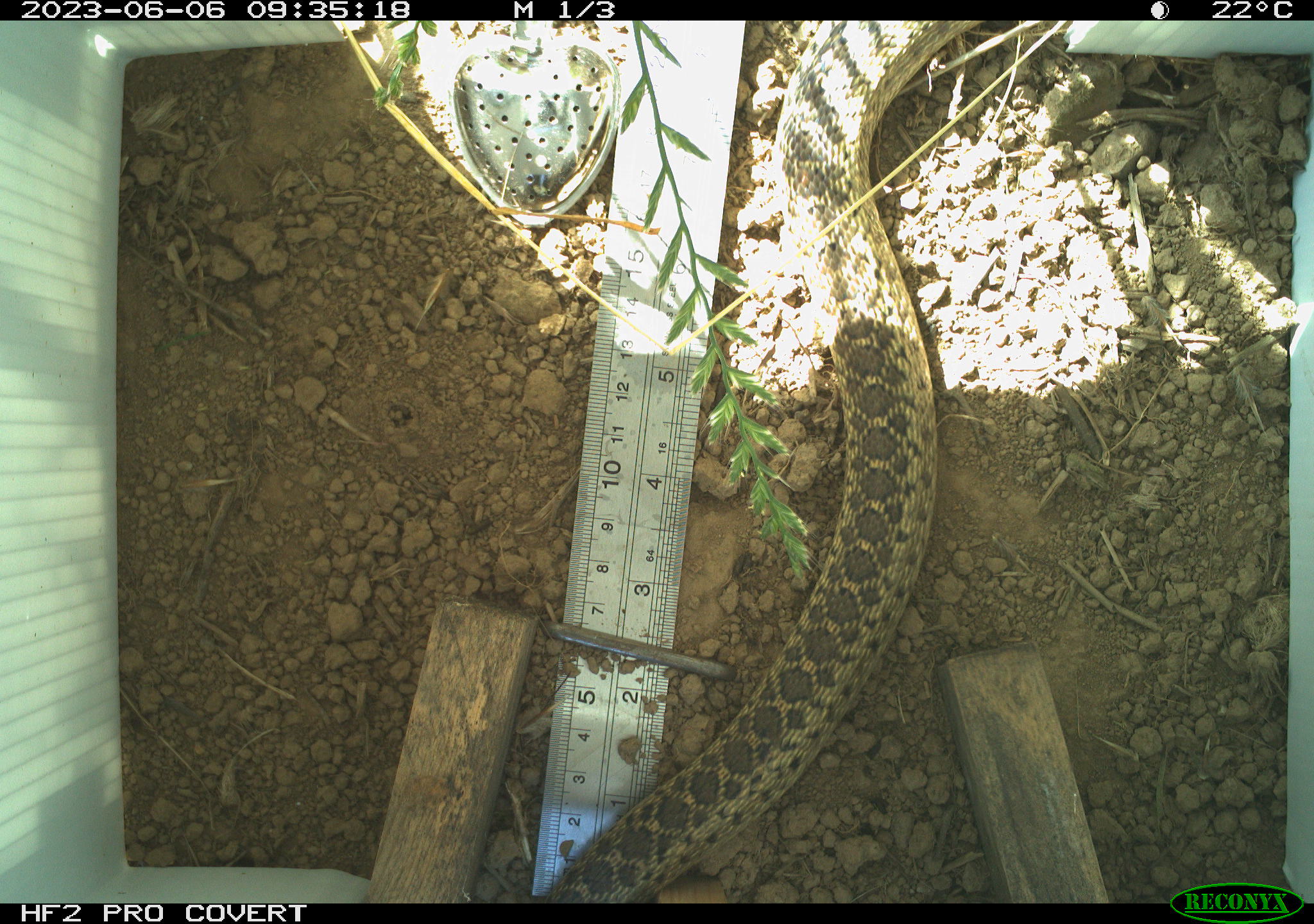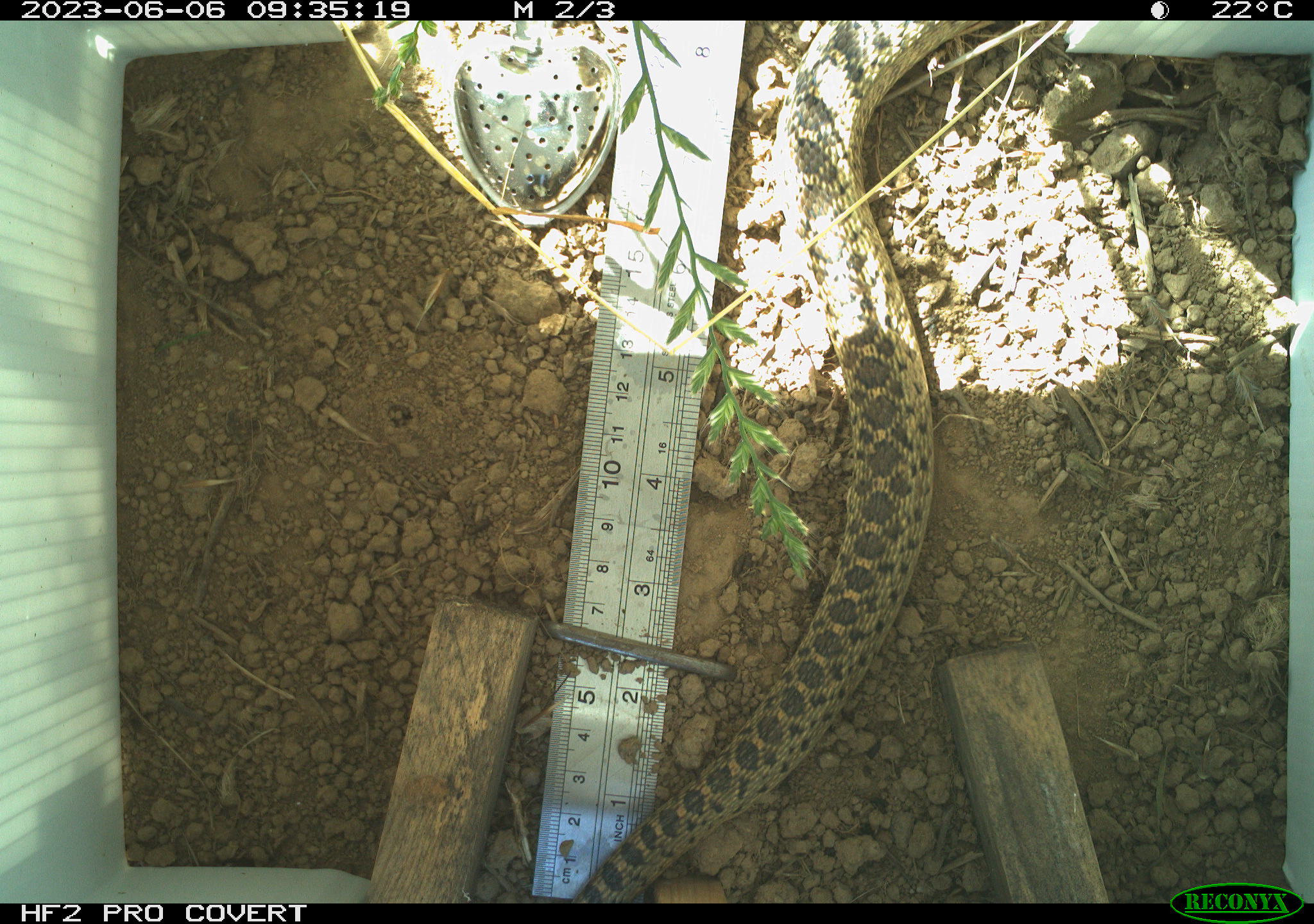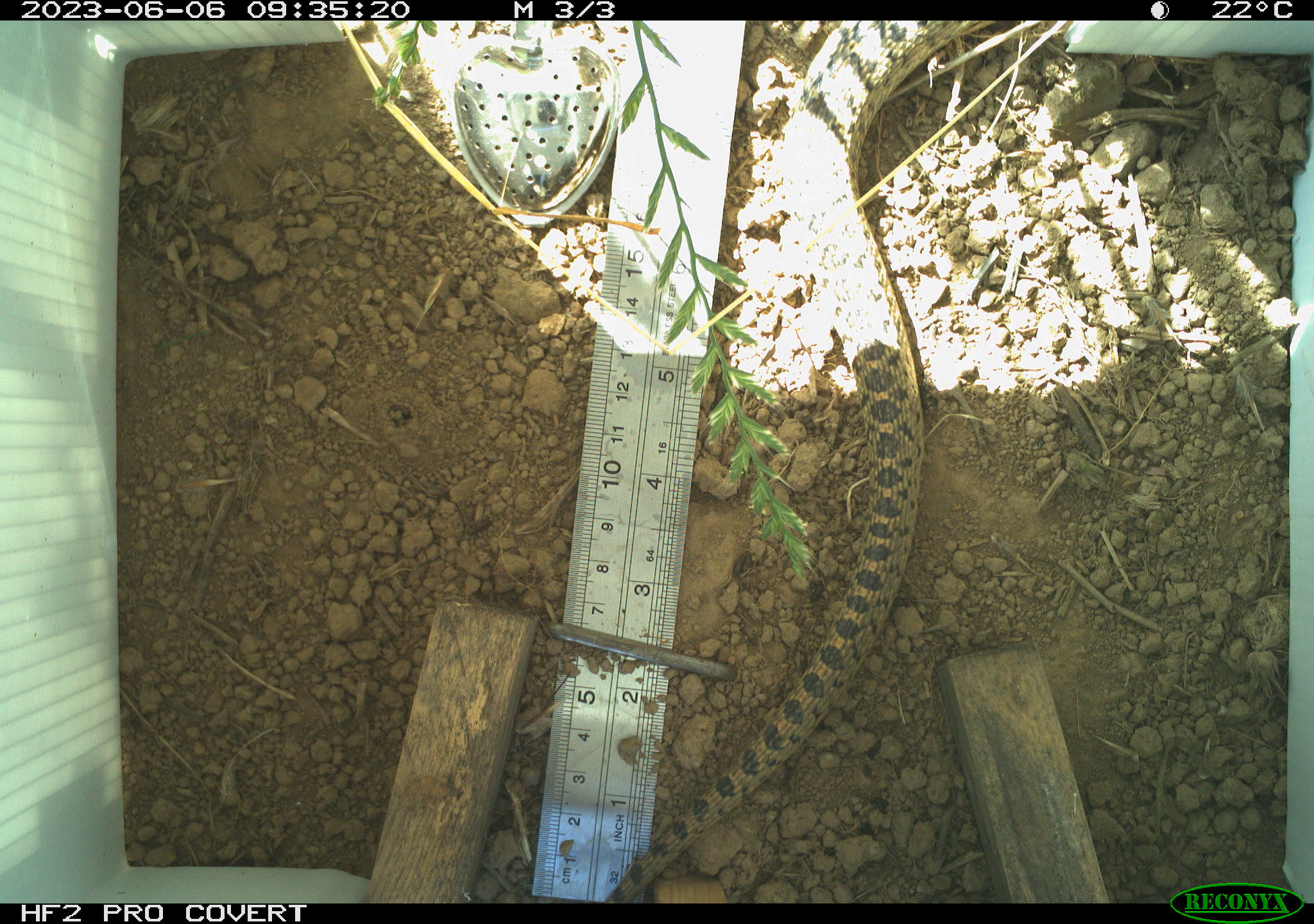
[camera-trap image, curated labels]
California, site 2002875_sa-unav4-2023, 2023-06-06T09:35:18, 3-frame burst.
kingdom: Animalia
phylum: Chordata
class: Reptilia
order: Squamata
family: Anguidae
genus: Elgaria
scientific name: Elgaria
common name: alligator lizards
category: elgaria species